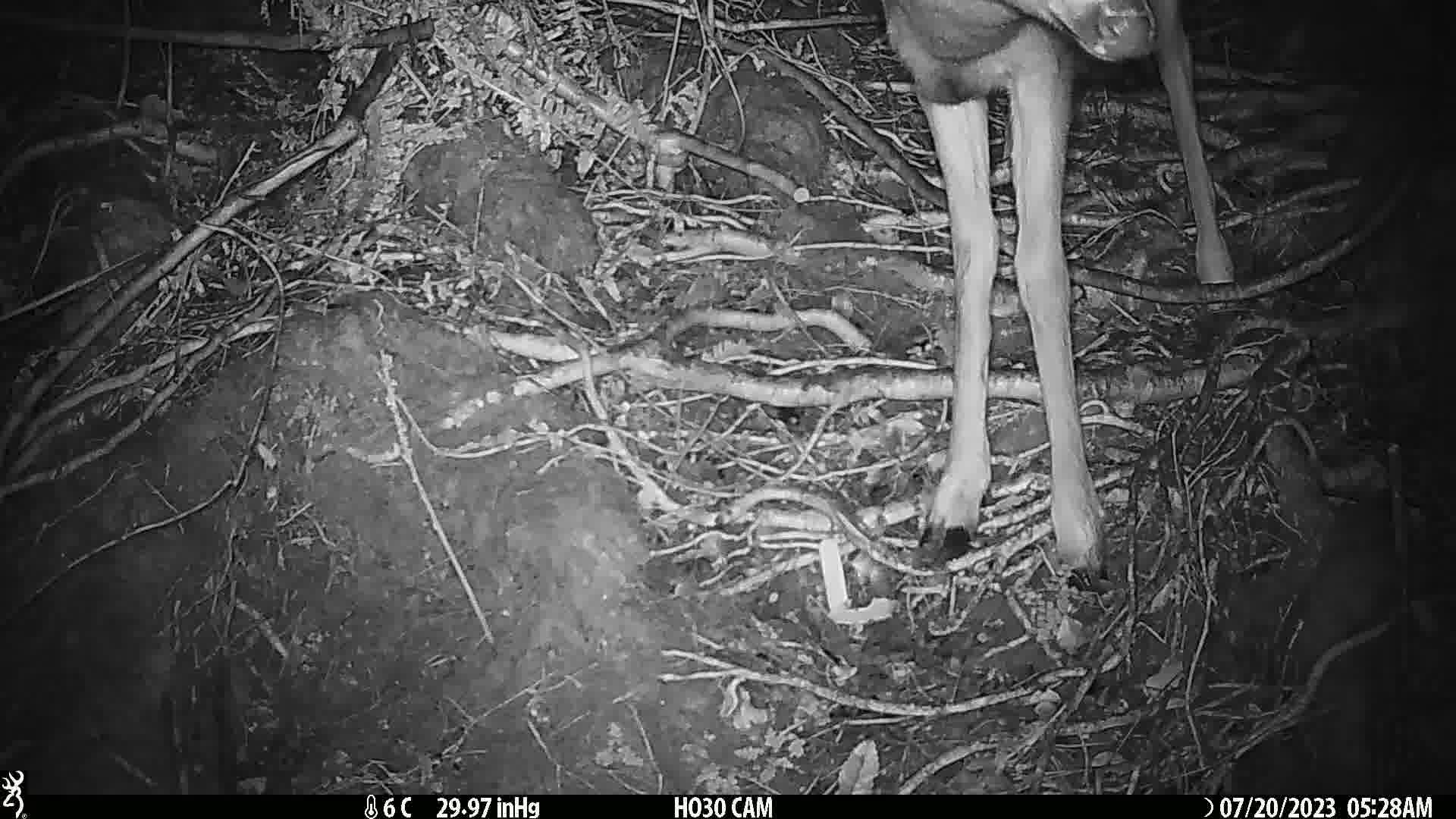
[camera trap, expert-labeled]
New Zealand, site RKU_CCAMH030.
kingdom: Animalia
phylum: Chordata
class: Mammalia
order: Artiodactyla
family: Cervidae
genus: Odocoileus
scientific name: Odocoileus virginianus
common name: white-tailed deer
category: white tailed deer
White tailed deer (white-tailed deer) (Odocoileus virginianus).